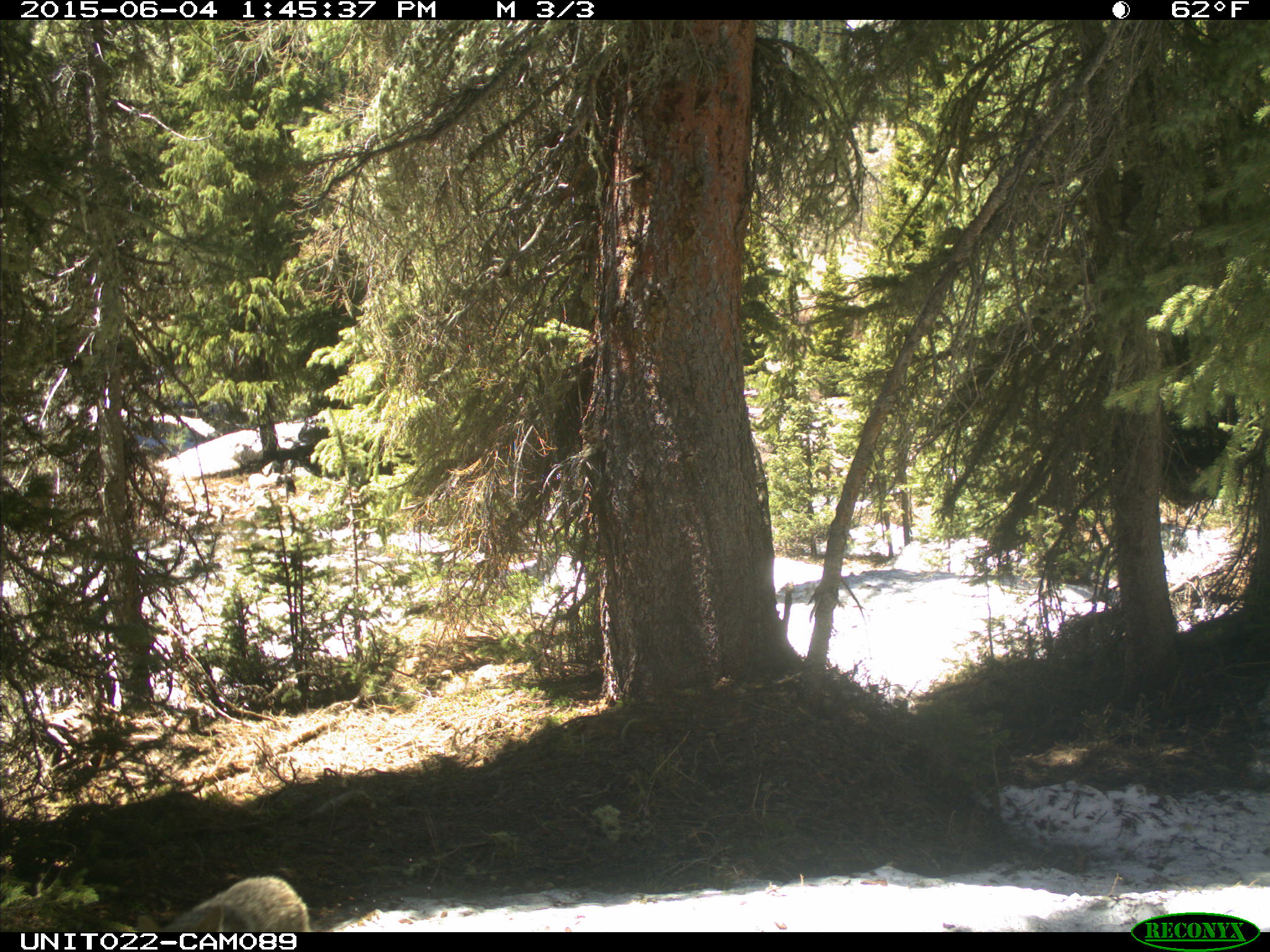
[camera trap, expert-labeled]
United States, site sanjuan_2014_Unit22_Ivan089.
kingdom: Animalia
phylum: Chordata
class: Mammalia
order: Carnivora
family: Canidae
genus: Canis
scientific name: Canis latrans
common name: coyote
Canis latrans (coyote).